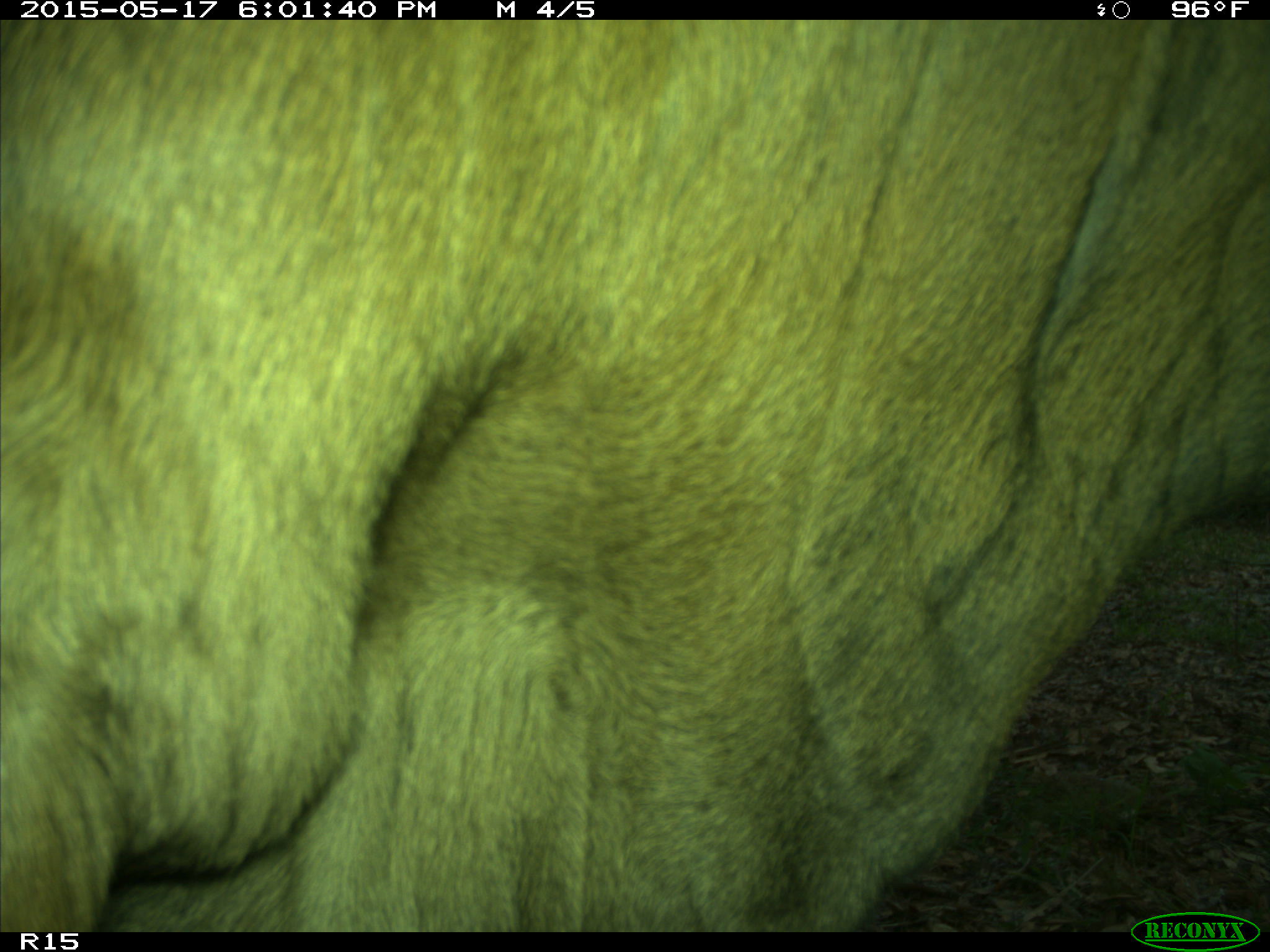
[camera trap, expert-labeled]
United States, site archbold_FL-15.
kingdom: Animalia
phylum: Chordata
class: Mammalia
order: Artiodactyla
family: Bovidae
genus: Bos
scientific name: Bos taurus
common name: domestic cow